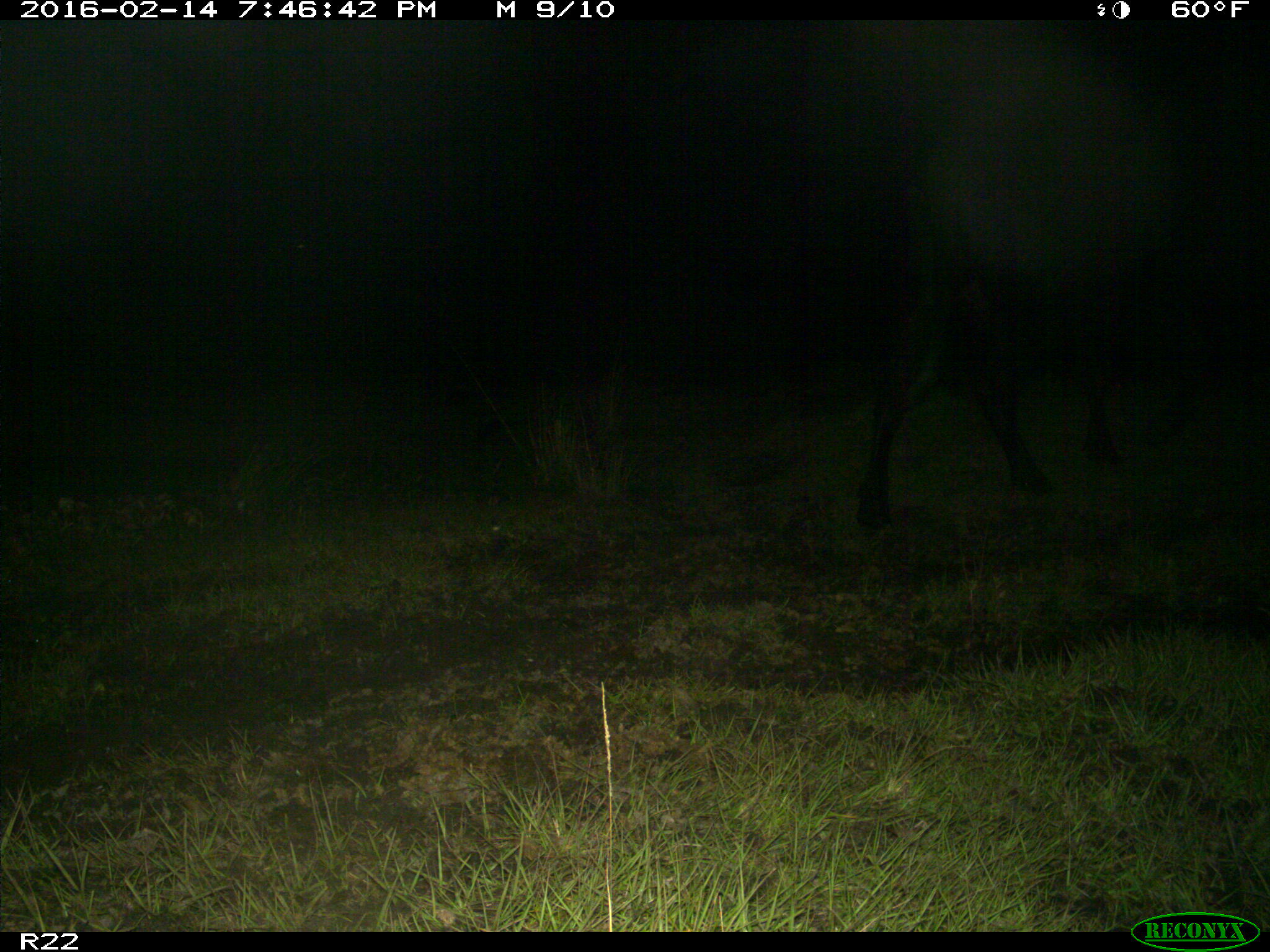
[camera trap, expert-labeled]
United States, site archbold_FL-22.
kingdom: Animalia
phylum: Chordata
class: Mammalia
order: Artiodactyla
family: Bovidae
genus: Bos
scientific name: Bos taurus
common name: domestic cow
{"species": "Bos taurus (domestic cow)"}